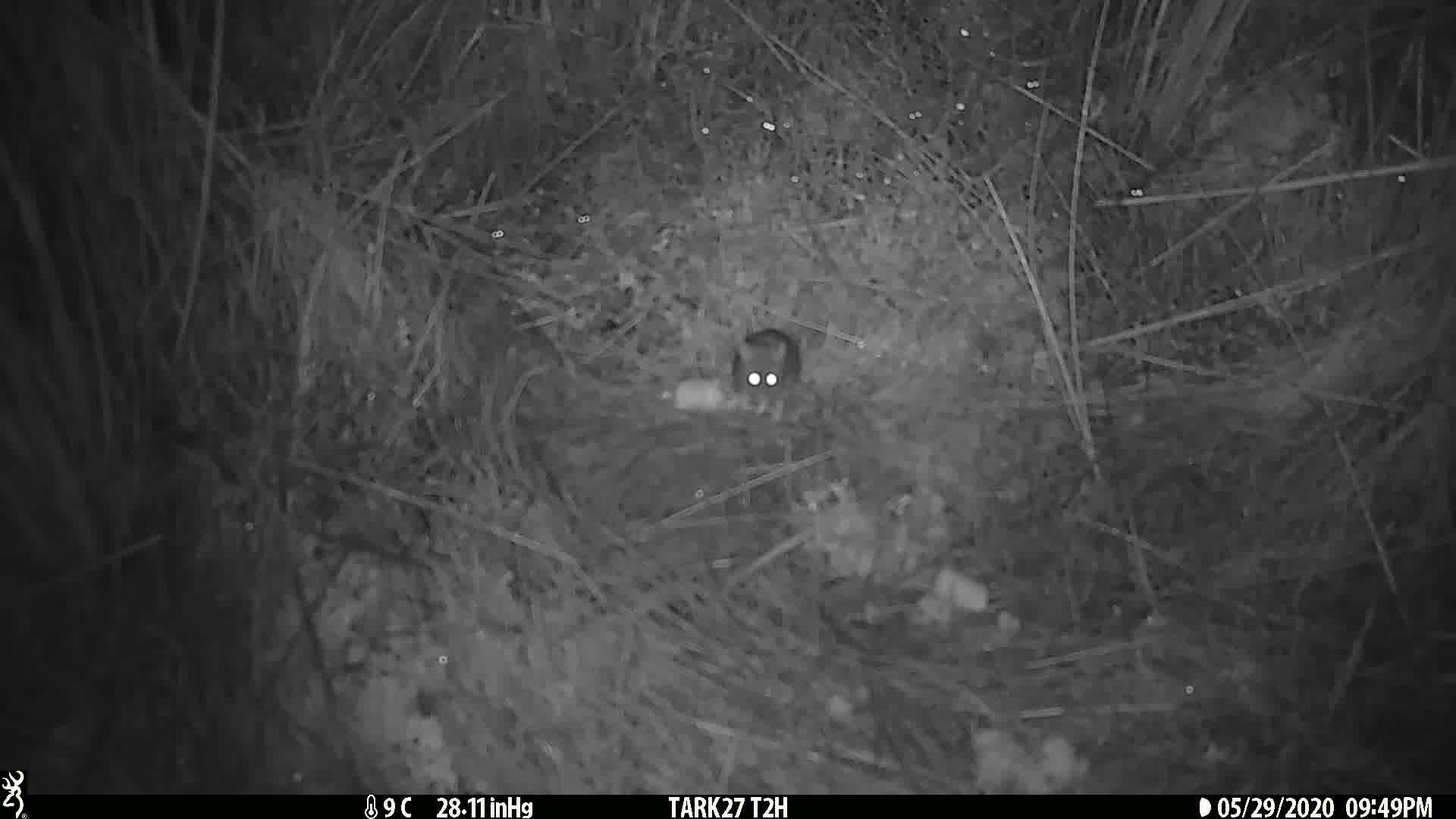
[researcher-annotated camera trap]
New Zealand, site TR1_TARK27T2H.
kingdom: Animalia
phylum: Chordata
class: Mammalia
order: Rodentia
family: Muridae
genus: Mus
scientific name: Mus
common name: mouse